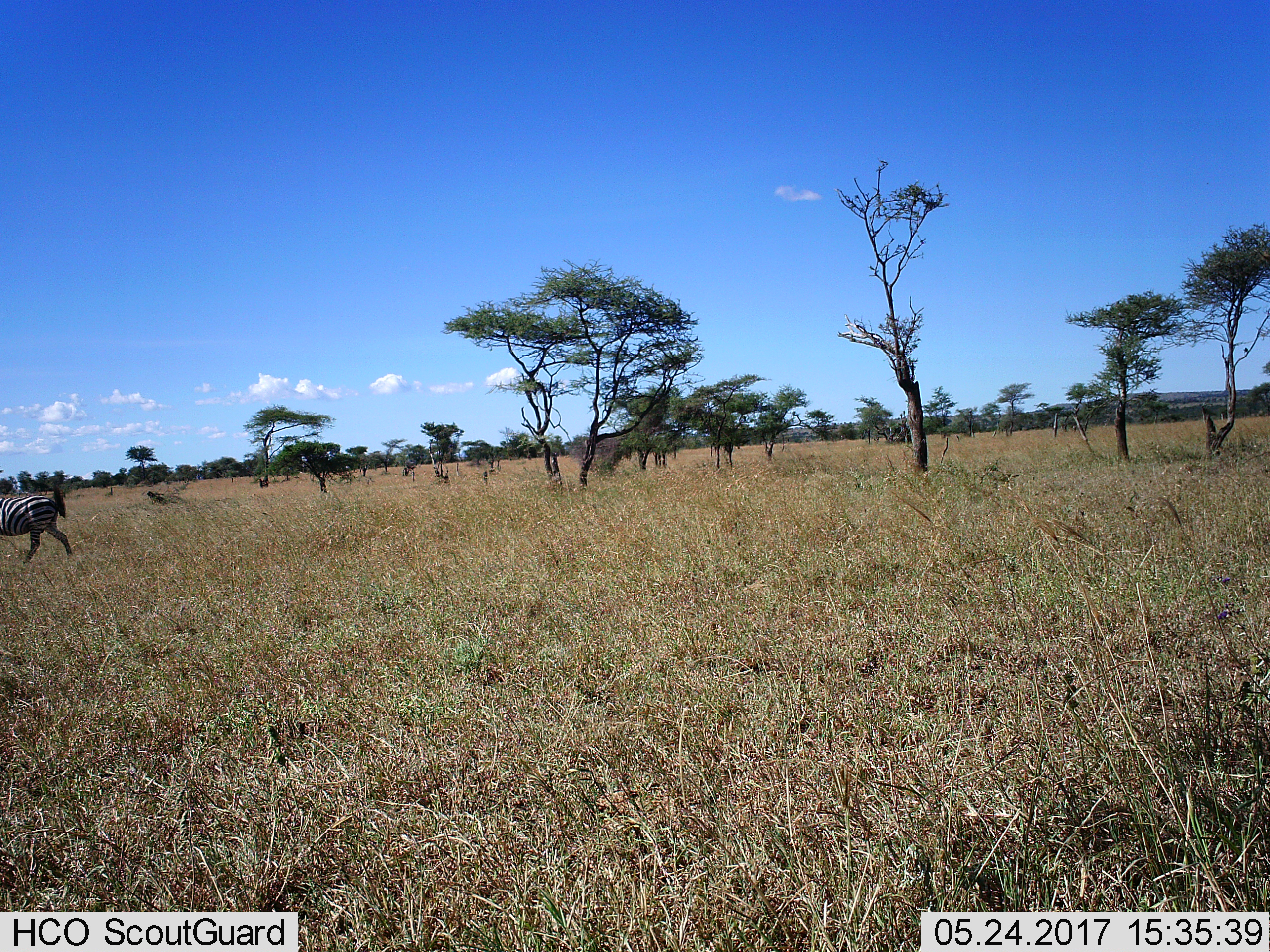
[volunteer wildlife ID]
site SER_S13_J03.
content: unidentified animal